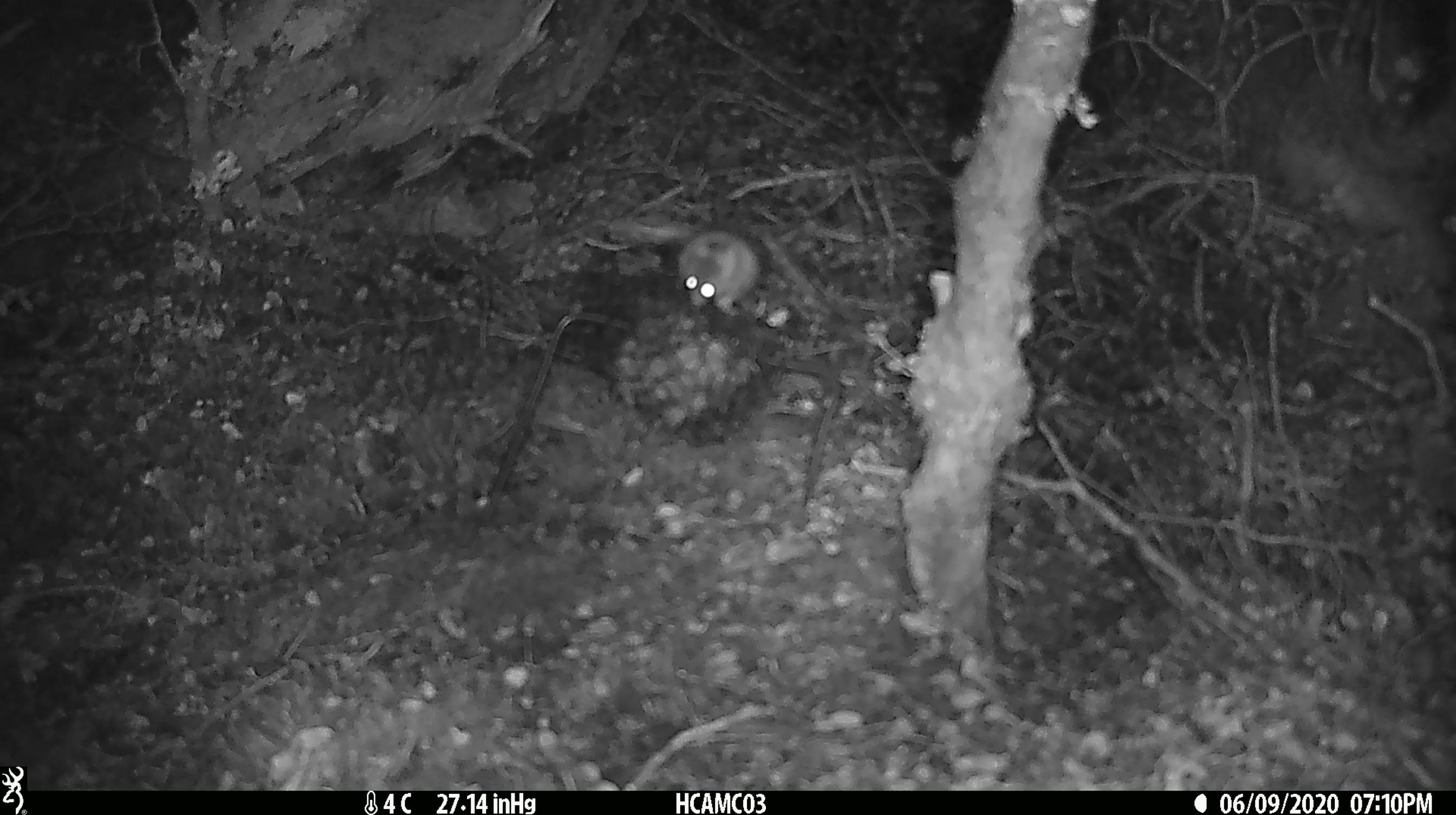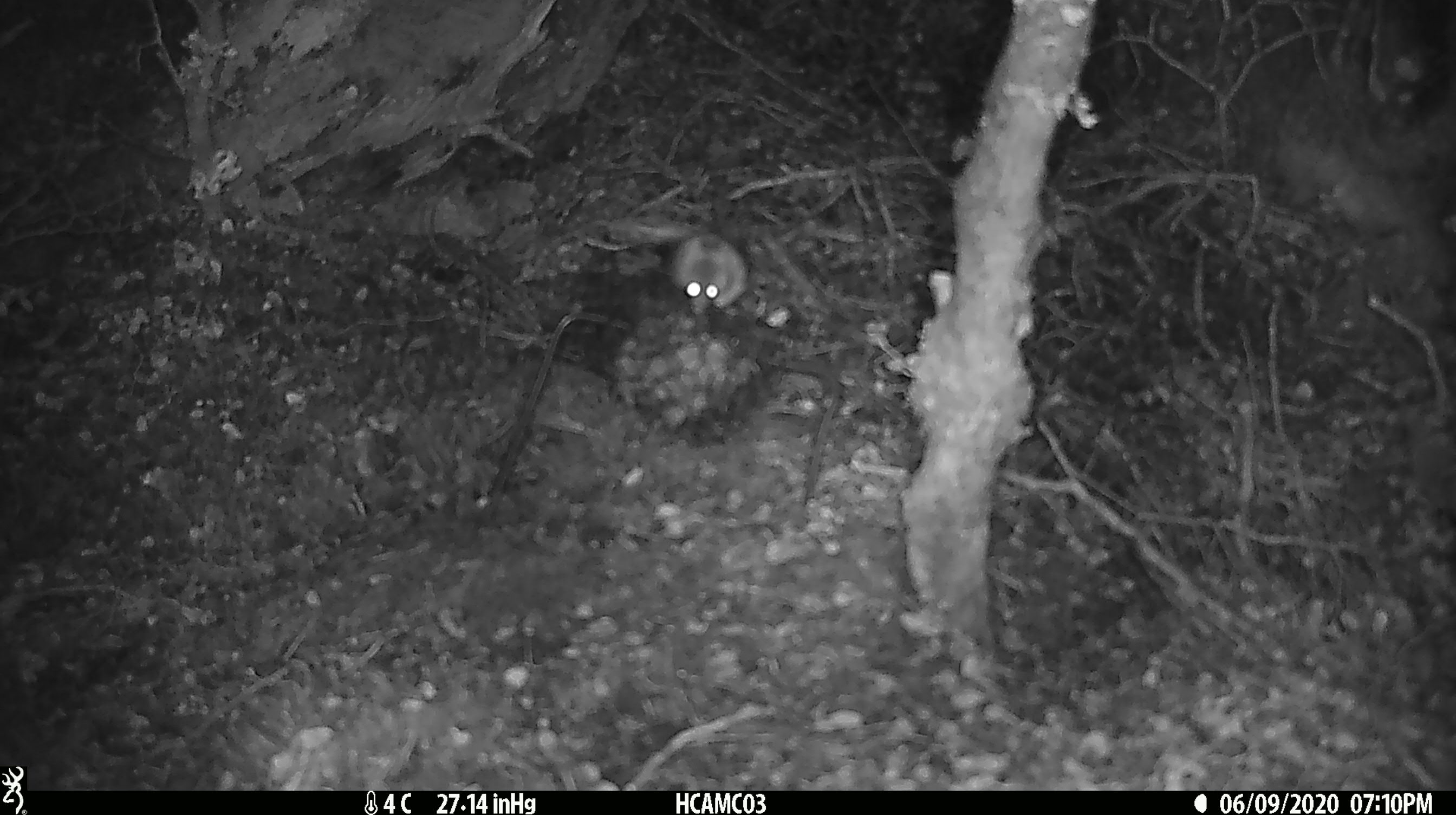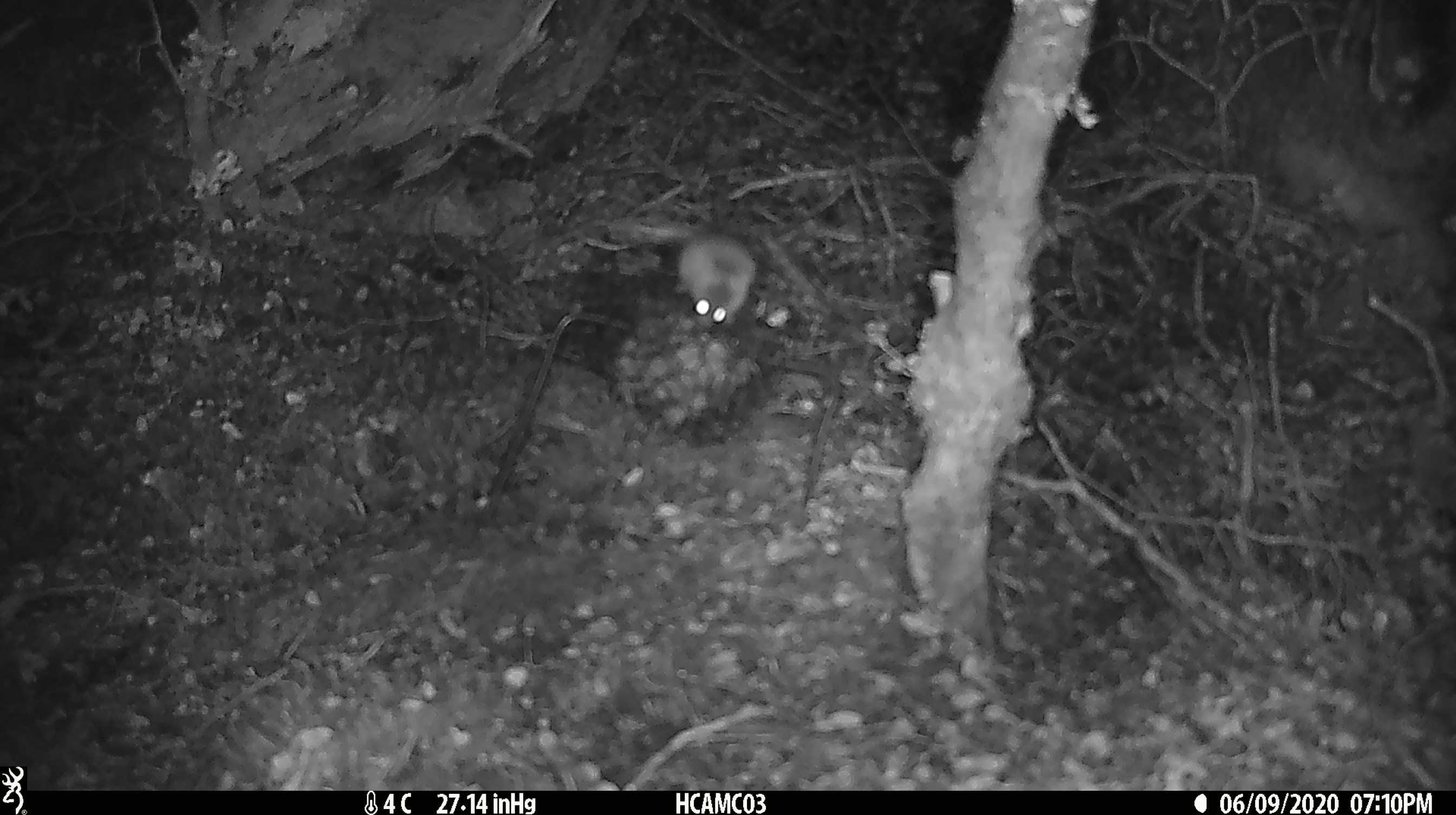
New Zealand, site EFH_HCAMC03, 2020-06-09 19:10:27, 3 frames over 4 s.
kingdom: Animalia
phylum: Chordata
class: Mammalia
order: Rodentia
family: Muridae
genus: Mus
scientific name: Mus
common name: mouse